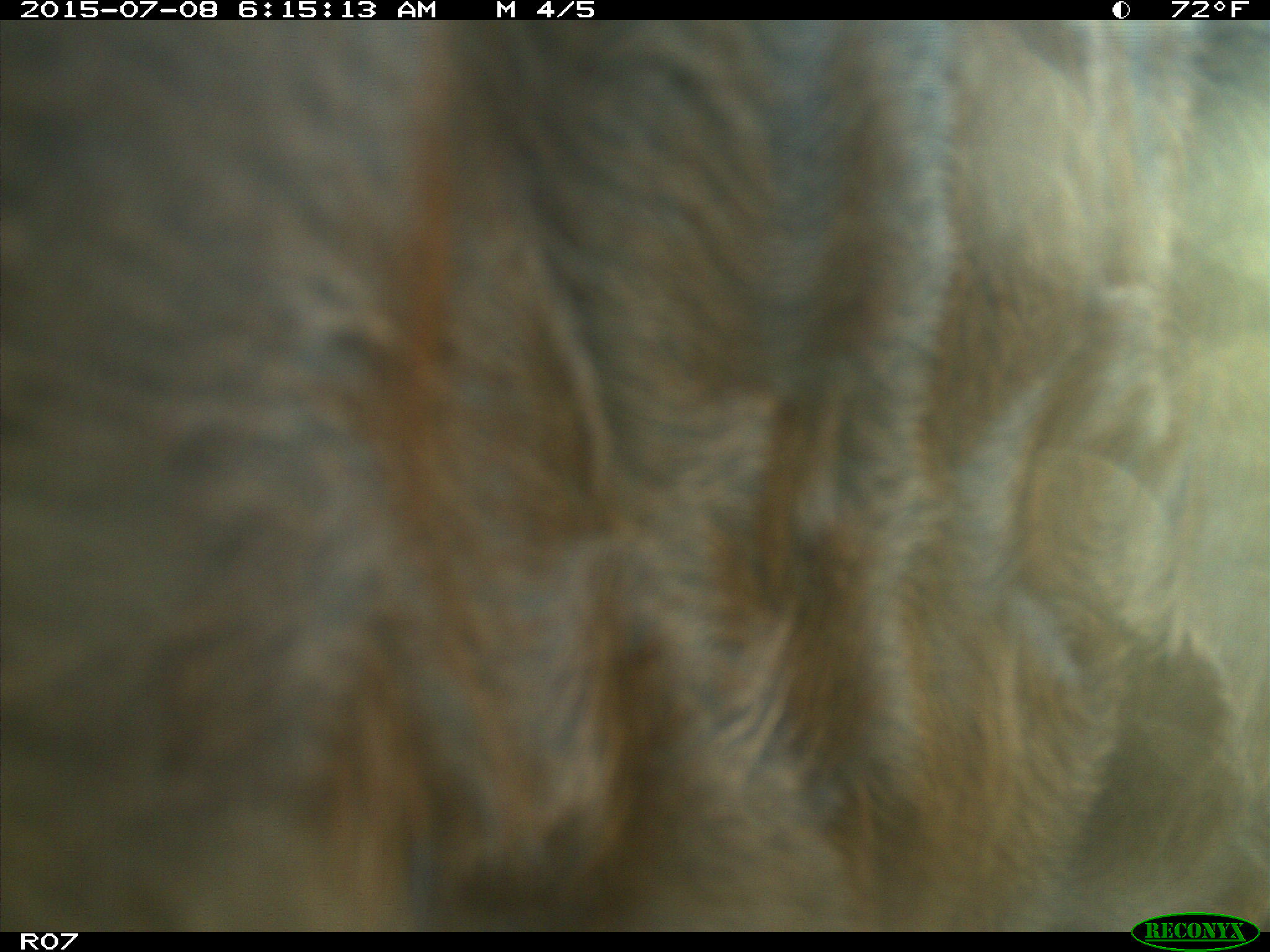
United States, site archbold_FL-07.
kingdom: Animalia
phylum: Chordata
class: Mammalia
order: Artiodactyla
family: Bovidae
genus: Bos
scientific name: Bos taurus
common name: domestic cow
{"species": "Bos taurus (domestic cow)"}